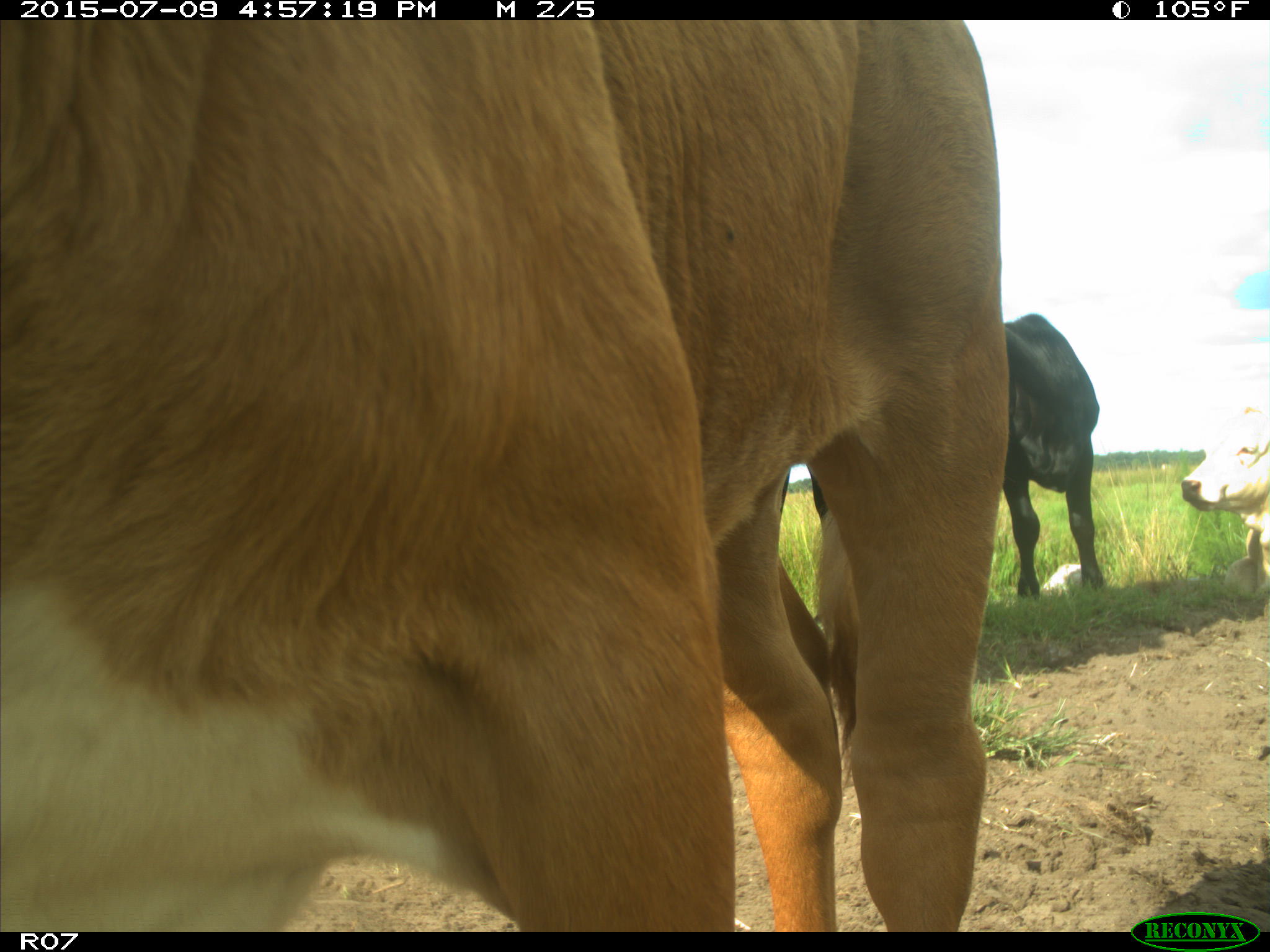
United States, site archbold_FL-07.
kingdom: Animalia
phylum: Chordata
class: Mammalia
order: Artiodactyla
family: Bovidae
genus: Bos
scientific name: Bos taurus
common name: domestic cow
Bos taurus (domestic cow).